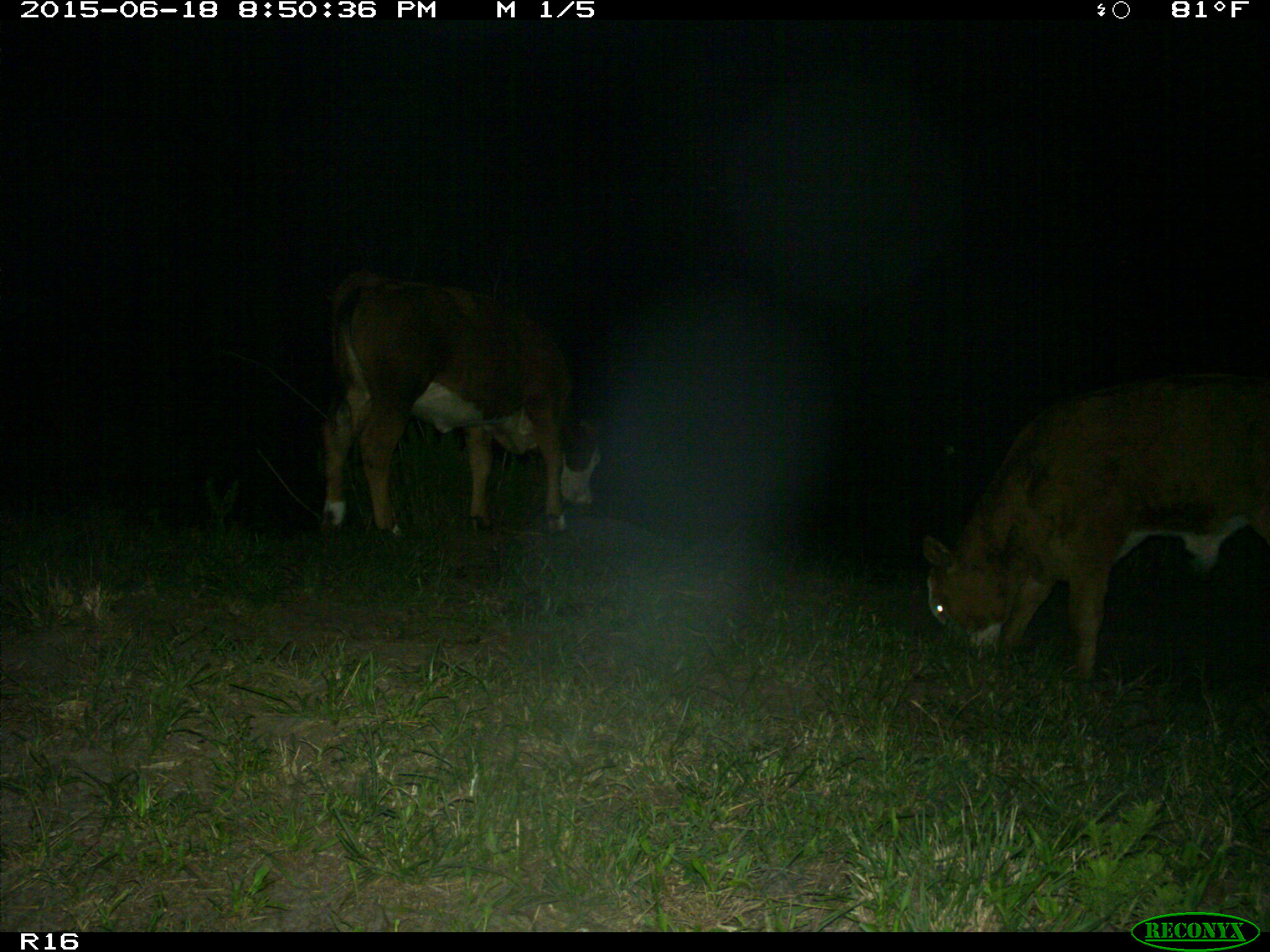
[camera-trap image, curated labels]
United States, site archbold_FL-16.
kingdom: Animalia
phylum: Chordata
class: Mammalia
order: Artiodactyla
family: Bovidae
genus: Bos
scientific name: Bos taurus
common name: domestic cow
Bos taurus (domestic cow).